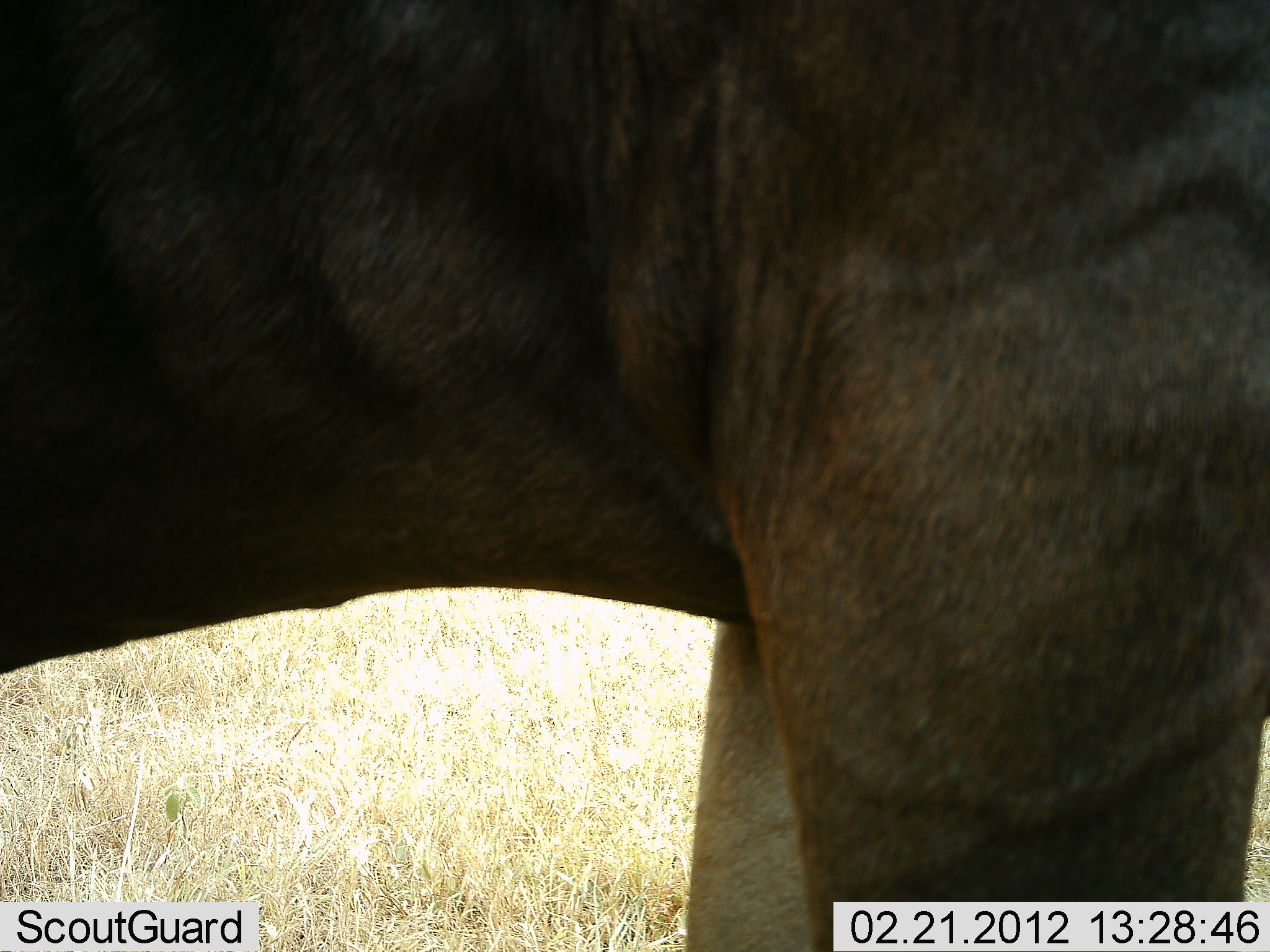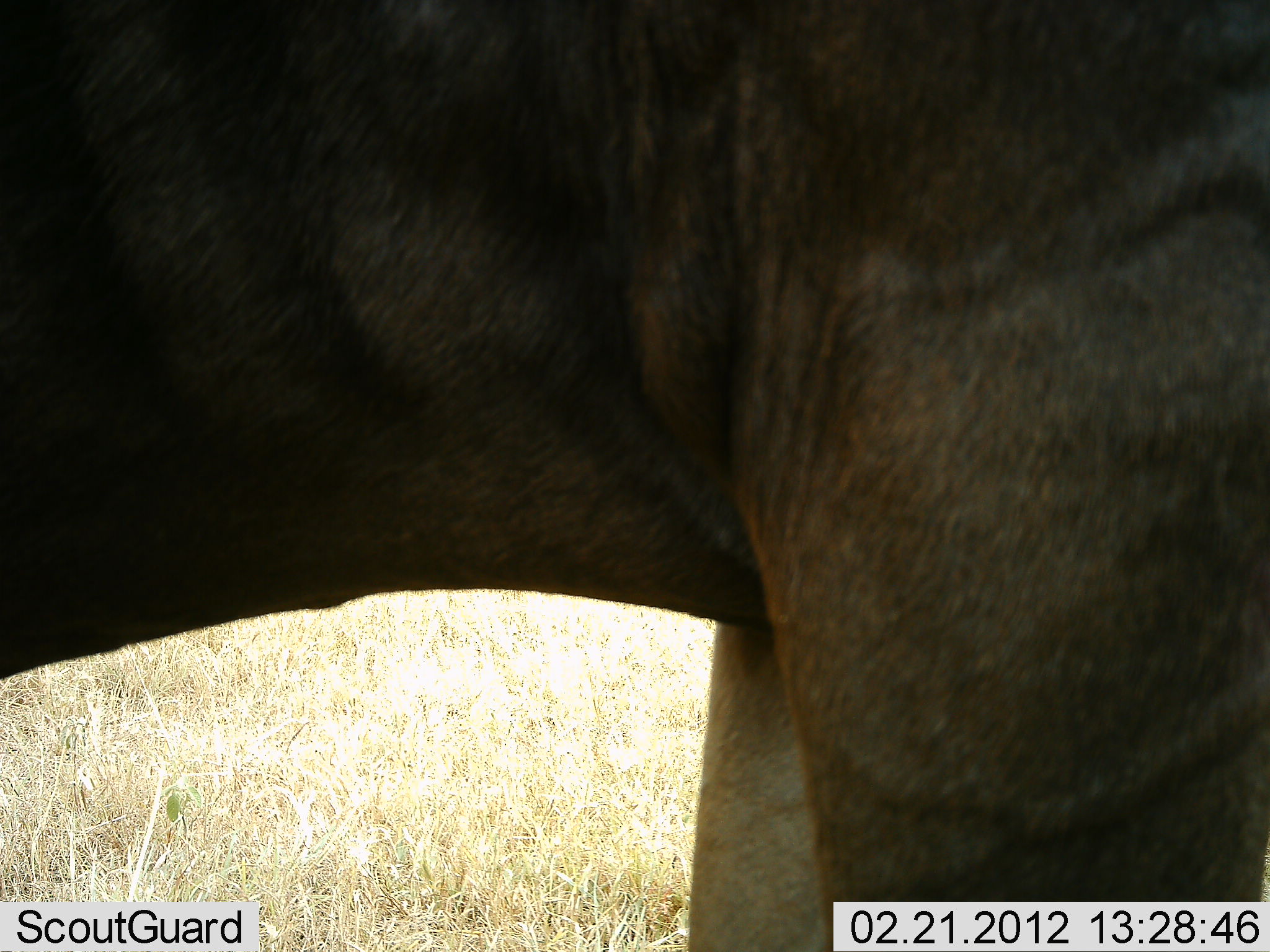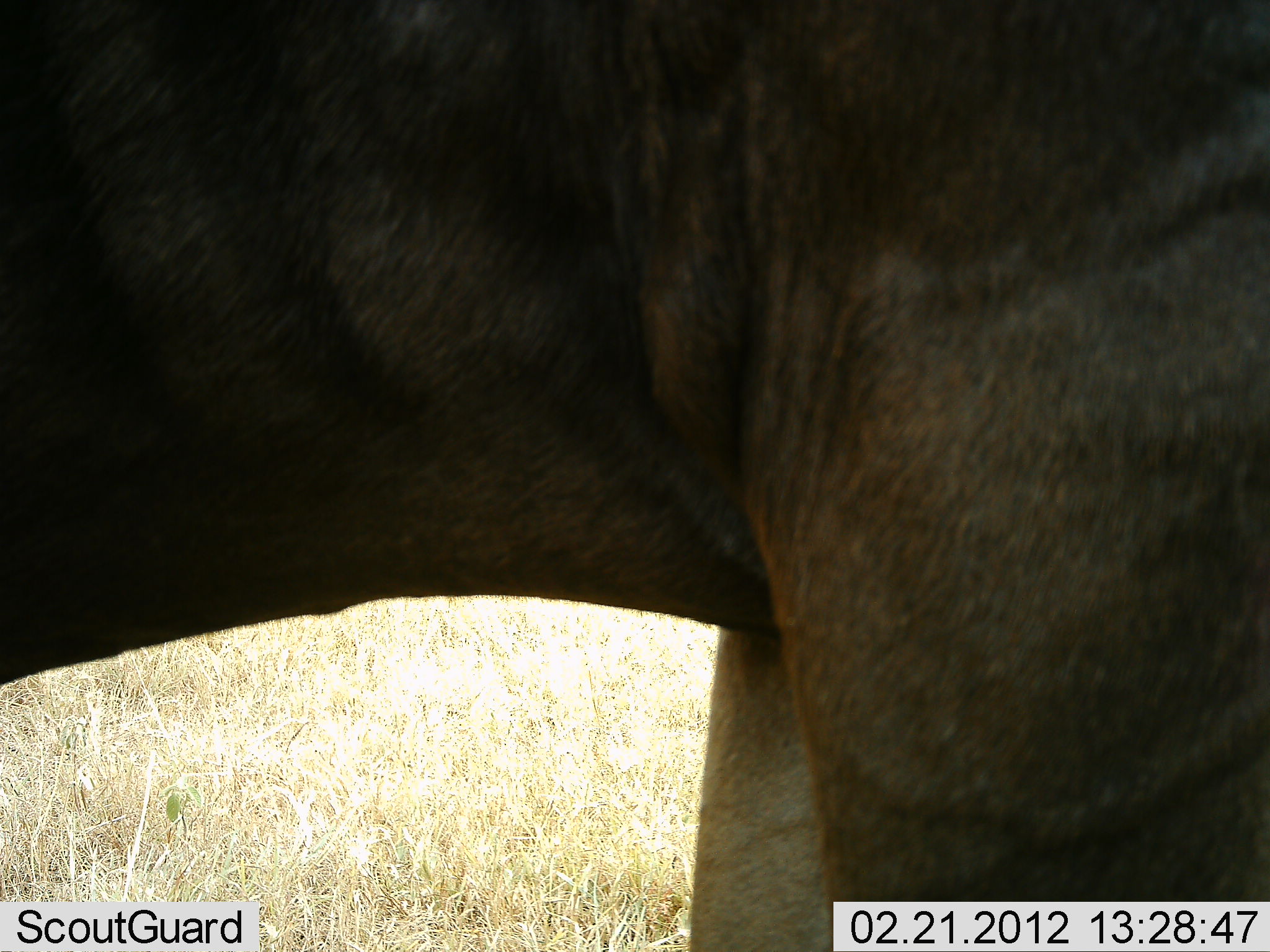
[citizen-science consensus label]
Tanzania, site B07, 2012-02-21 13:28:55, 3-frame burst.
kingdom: Animalia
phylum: Chordata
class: Mammalia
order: Artiodactyla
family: Bovidae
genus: Connochaetes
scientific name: Connochaetes taurinus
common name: blue wildebeest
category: wildebeest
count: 1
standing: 100%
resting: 0%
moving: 0%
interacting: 0%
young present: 0%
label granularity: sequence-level